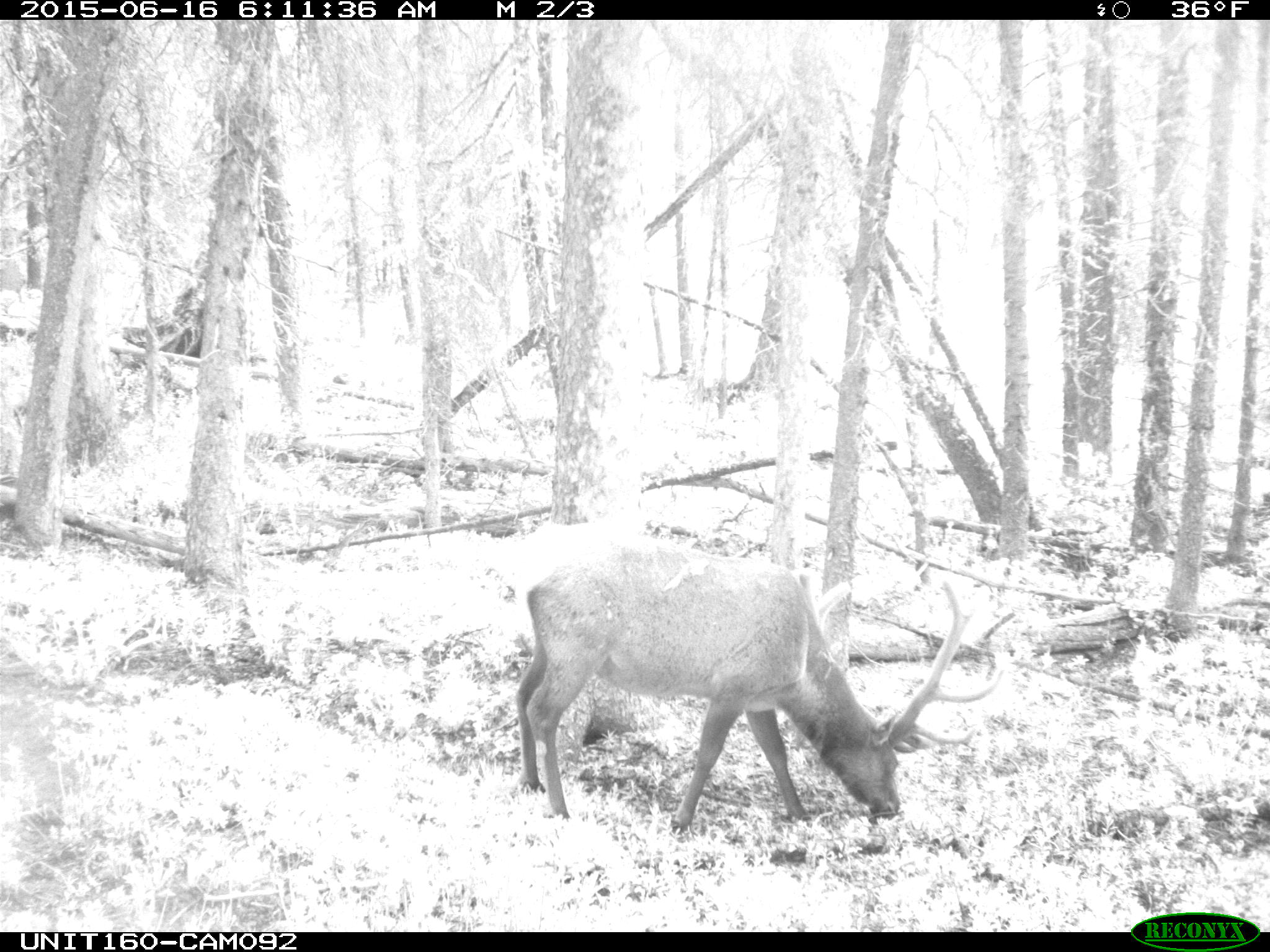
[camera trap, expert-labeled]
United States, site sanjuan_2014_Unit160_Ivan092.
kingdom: Animalia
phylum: Chordata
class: Mammalia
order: Artiodactyla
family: Cervidae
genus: Cervus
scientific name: Cervus elaphus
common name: red deer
Cervus elaphus (red deer).